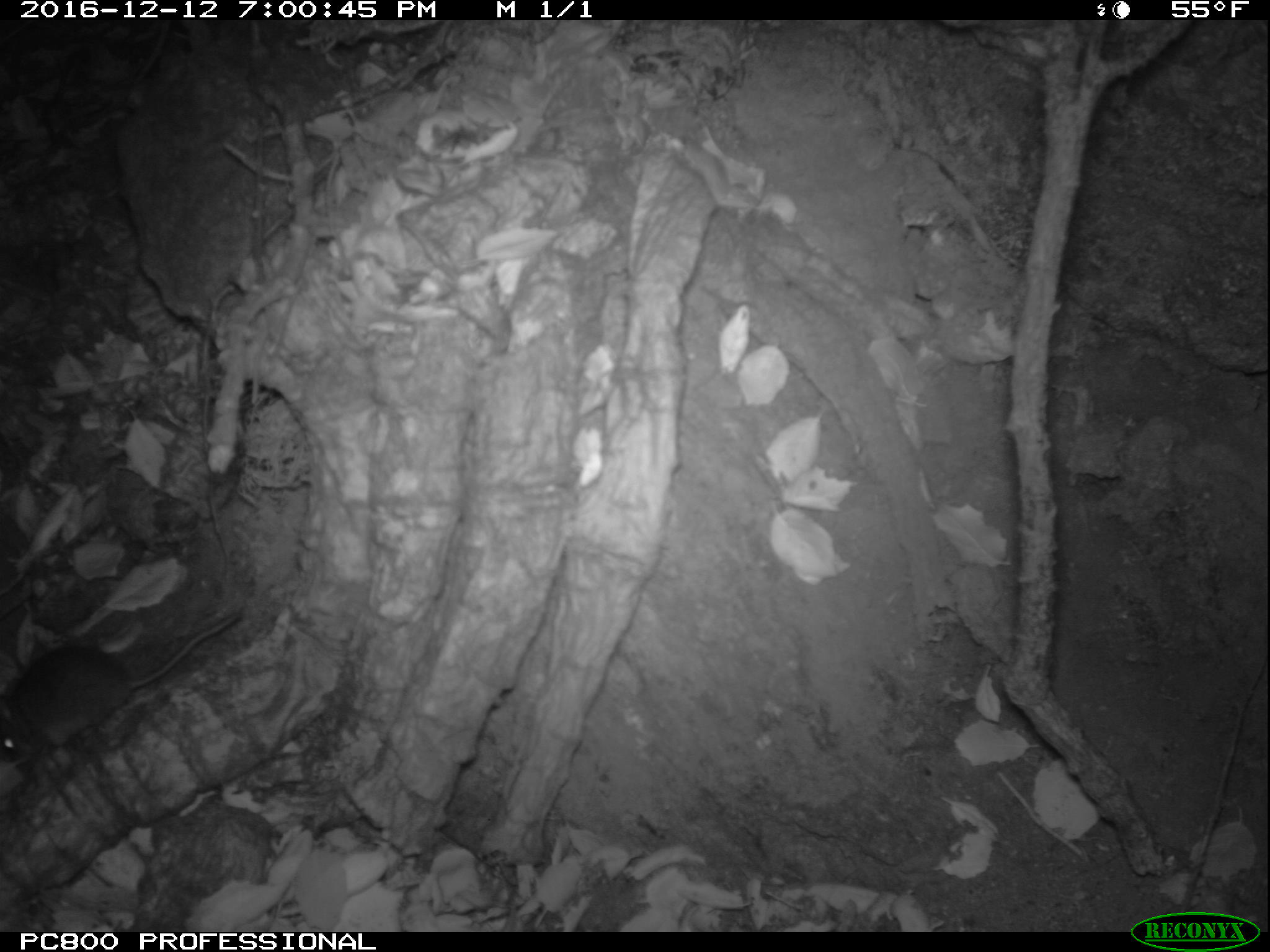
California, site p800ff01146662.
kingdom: Animalia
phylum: Chordata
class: Mammalia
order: Rodentia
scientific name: Rodentia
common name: rodent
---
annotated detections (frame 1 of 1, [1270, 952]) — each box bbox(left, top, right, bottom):
rodent: bbox(0, 613, 244, 766)